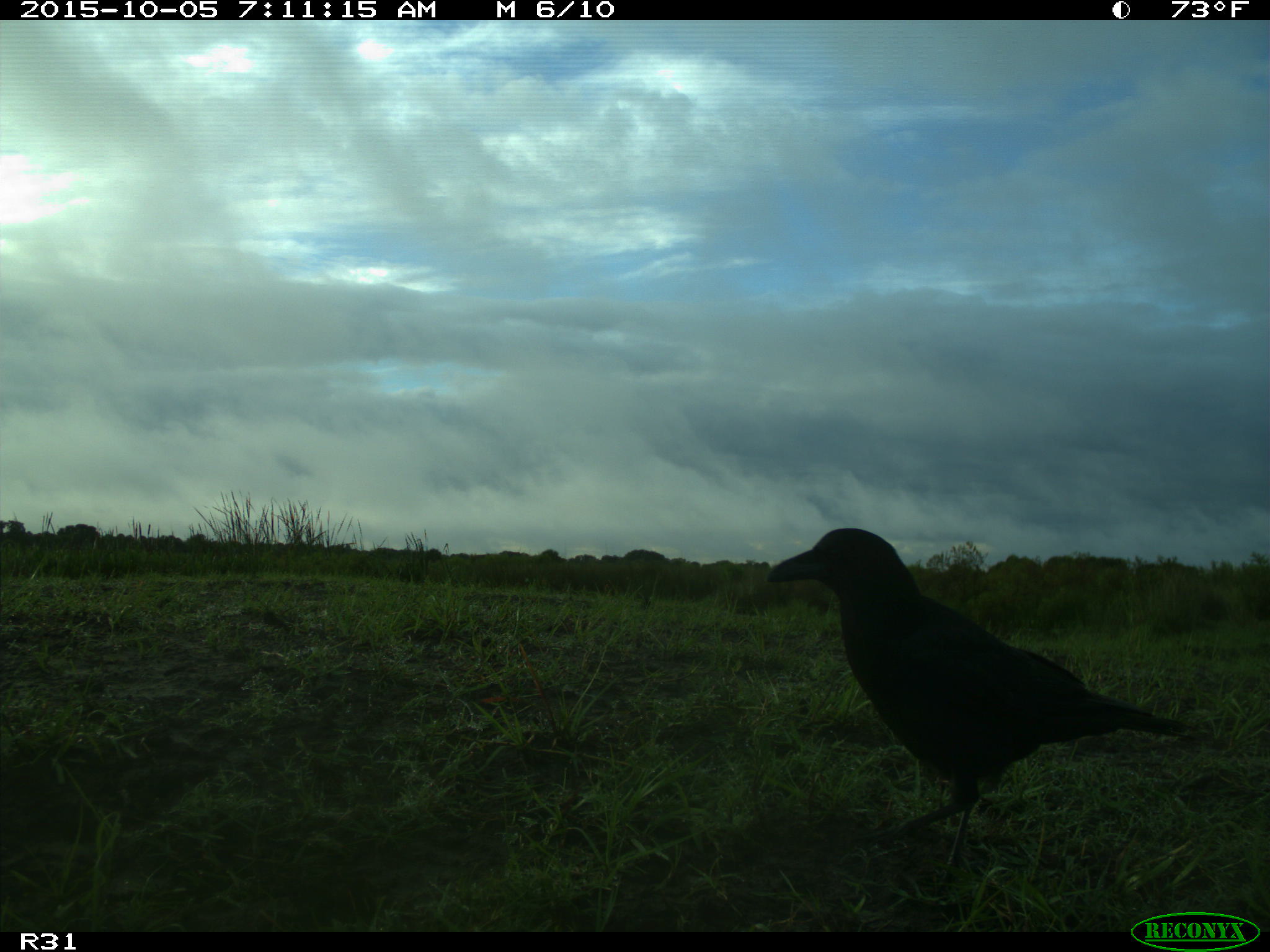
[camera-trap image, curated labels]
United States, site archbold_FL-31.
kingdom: Animalia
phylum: Chordata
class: Aves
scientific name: Aves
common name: birds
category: unidentified bird